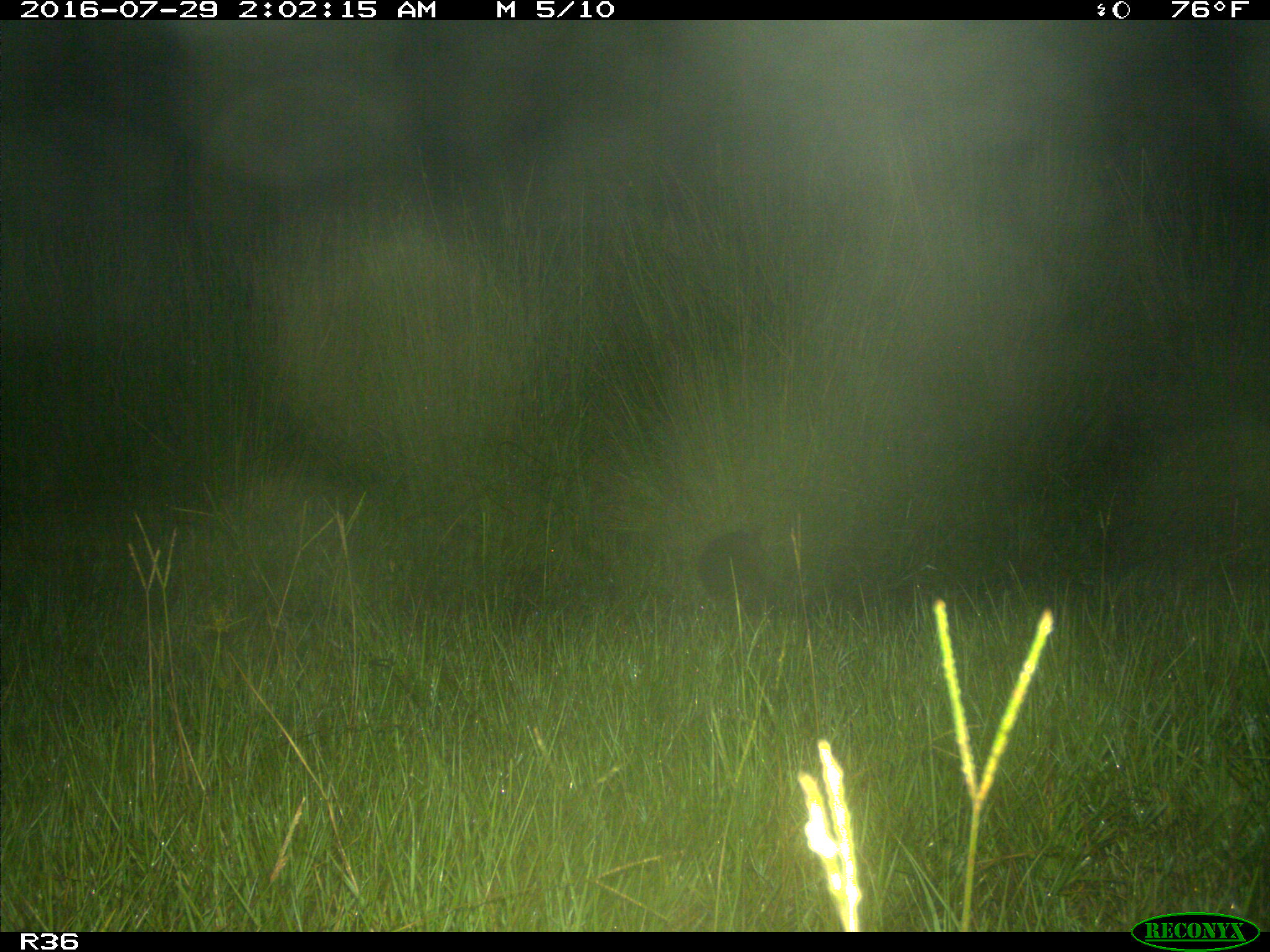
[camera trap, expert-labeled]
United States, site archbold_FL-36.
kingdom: Animalia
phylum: Chordata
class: Mammalia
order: Cingulata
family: Dasypodidae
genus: Dasypus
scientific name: Dasypus novemcinctus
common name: nine-banded armadillo